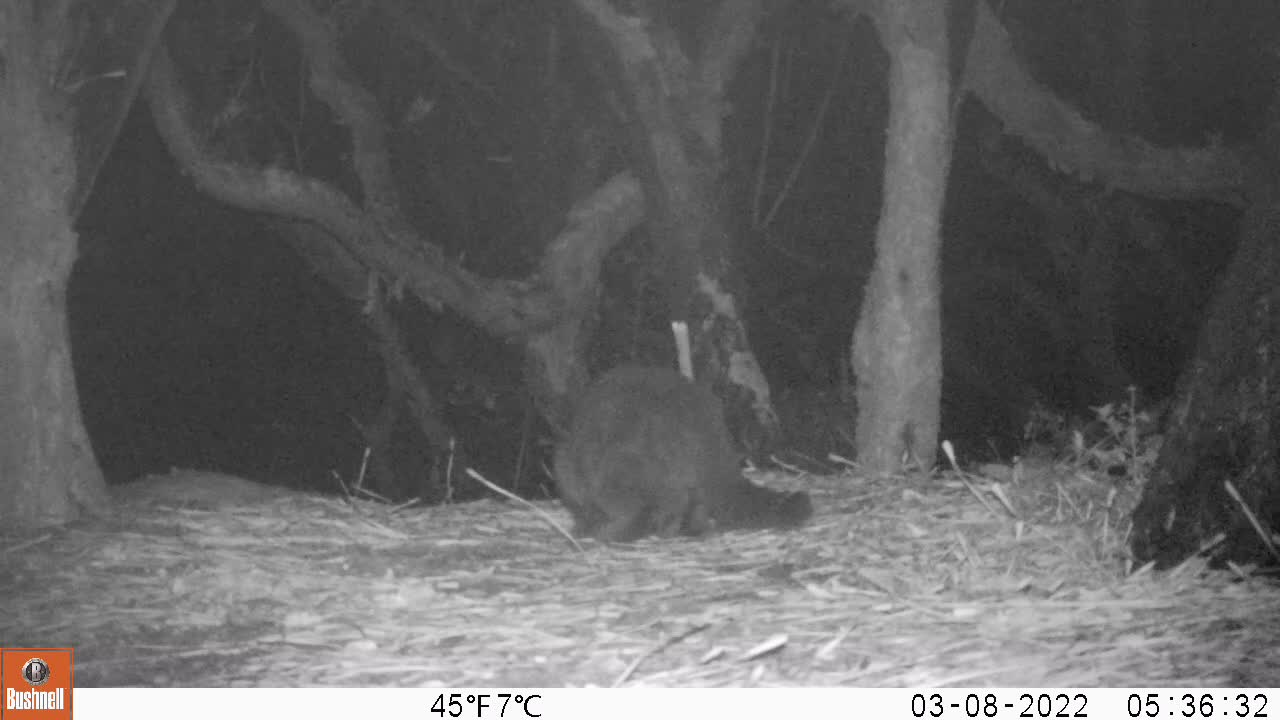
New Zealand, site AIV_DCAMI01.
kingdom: Animalia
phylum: Chordata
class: Mammalia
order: Carnivora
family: Felidae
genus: Felis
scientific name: Felis catus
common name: domestic cat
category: cat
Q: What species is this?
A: Cat (domestic cat) (Felis catus).